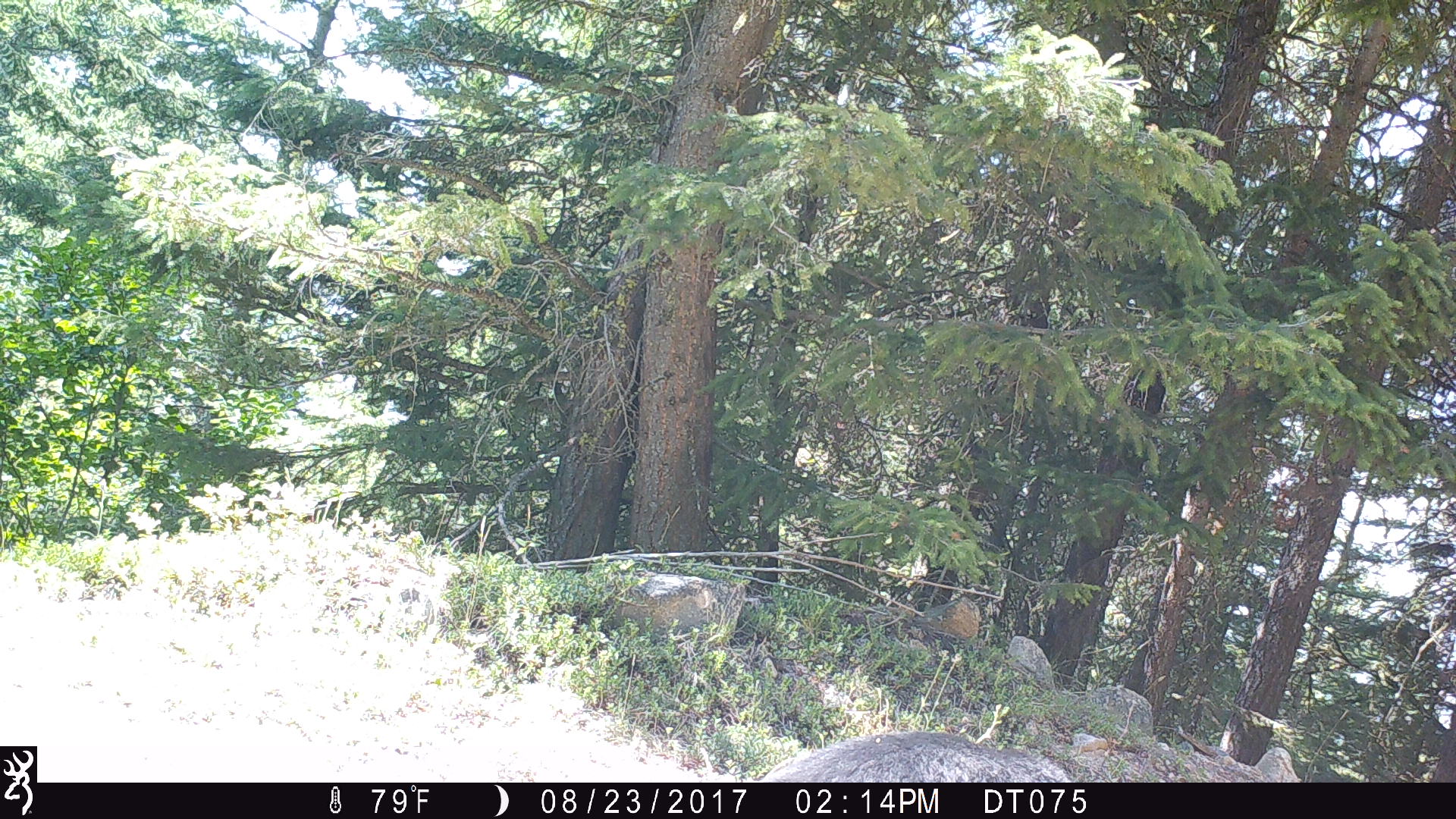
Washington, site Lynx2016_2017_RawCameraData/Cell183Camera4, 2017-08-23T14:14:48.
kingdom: Animalia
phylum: Chordata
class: Mammalia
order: Carnivora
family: Ursidae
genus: Ursus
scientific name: Ursus americanus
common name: american black bear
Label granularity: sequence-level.